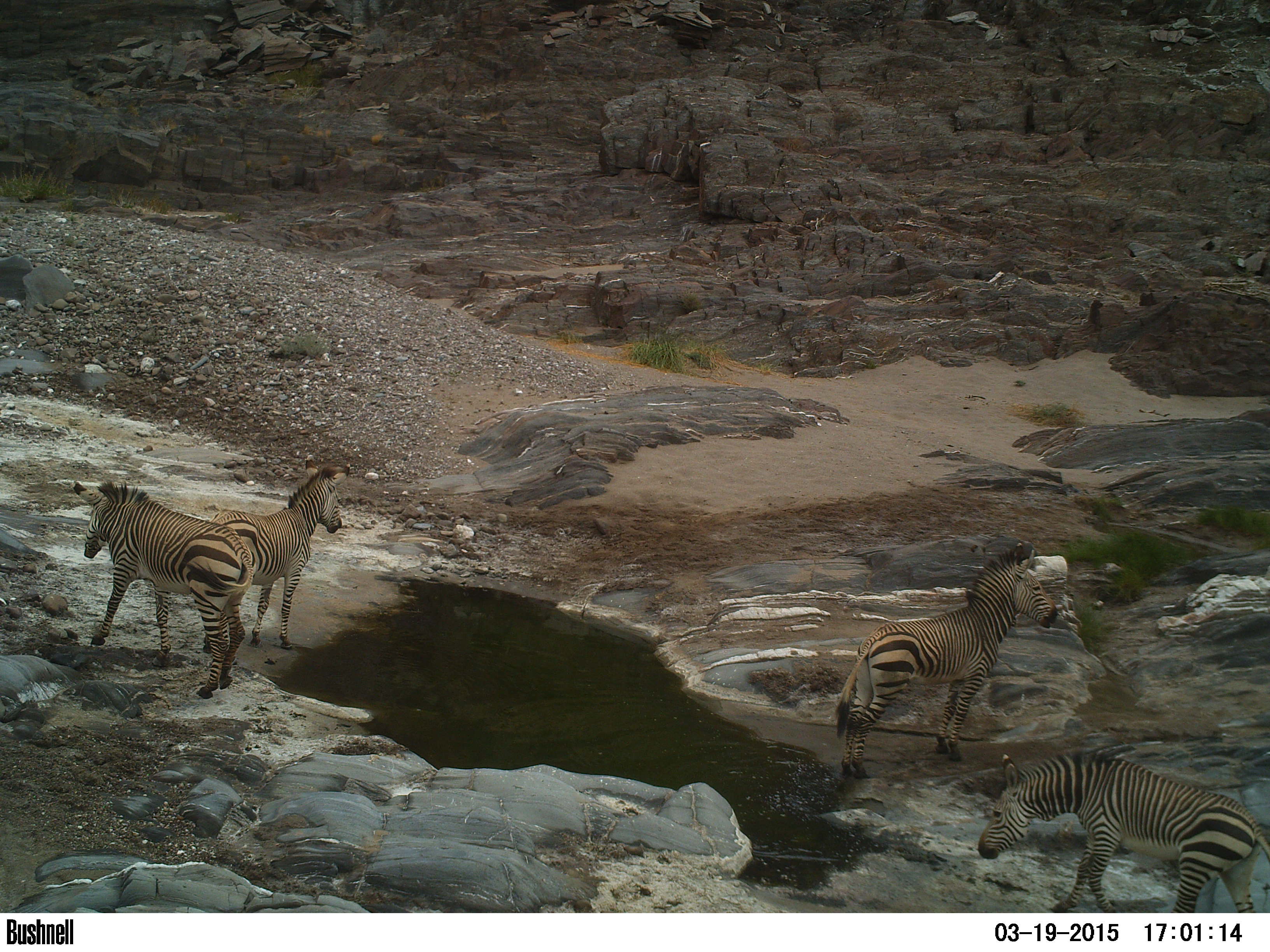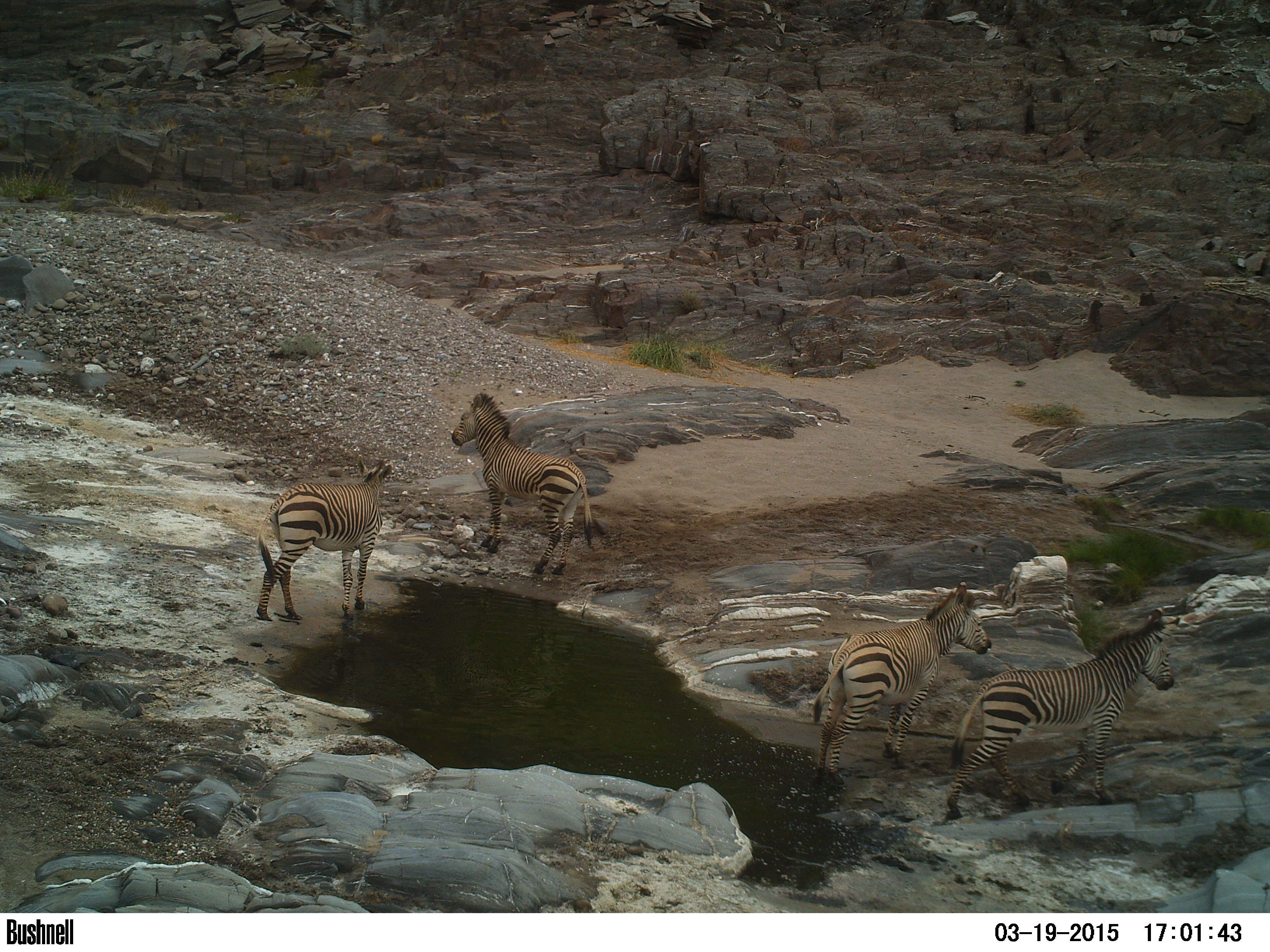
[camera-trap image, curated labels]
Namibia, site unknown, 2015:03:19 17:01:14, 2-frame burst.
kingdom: Animalia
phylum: Chordata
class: Mammalia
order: Perissodactyla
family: Equidae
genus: Equus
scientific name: Equus zebra hartmannae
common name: hartmann's mountain zebra